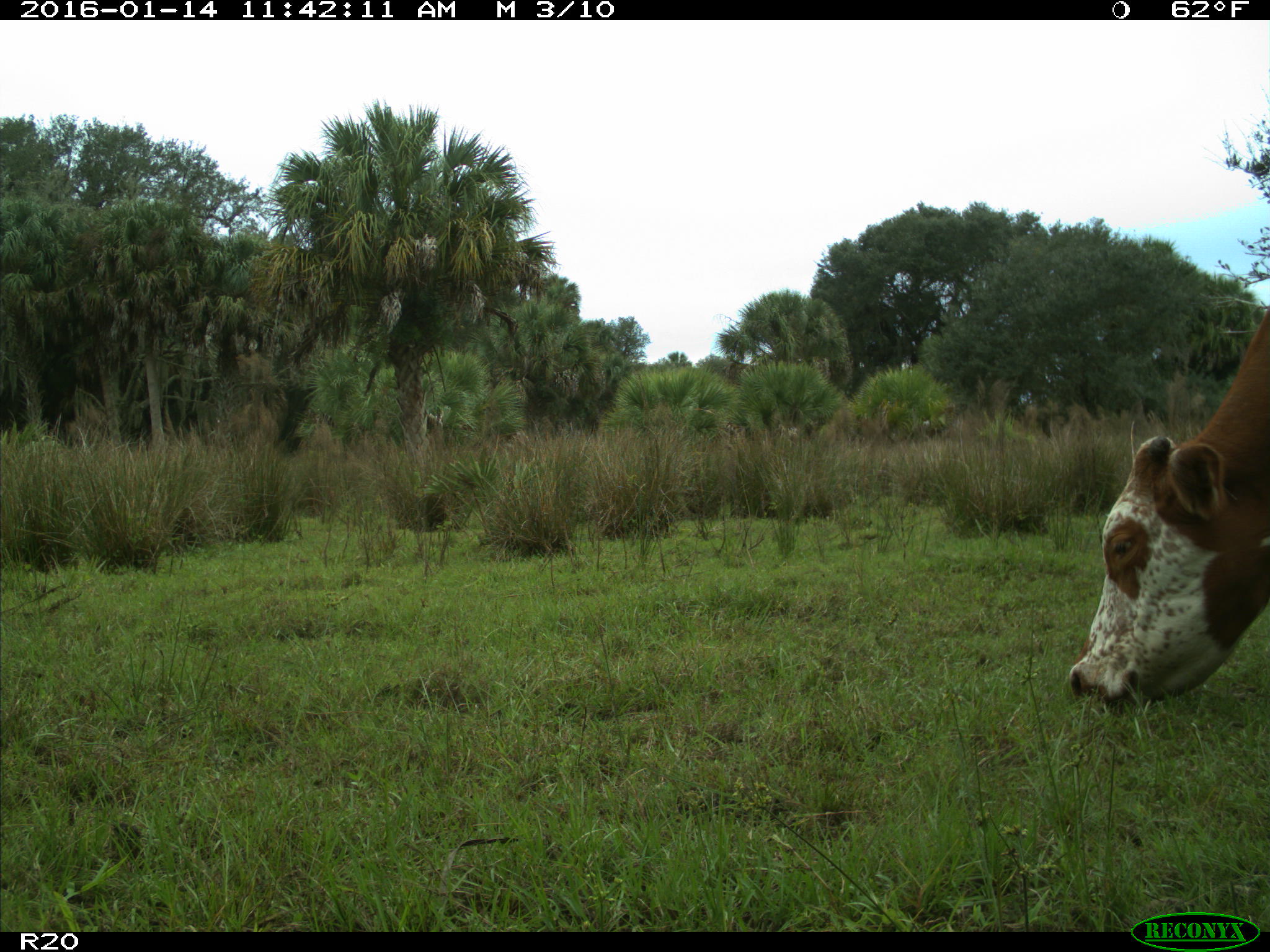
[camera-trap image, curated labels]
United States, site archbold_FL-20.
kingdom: Animalia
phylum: Chordata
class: Mammalia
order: Artiodactyla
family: Bovidae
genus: Bos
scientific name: Bos taurus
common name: domestic cow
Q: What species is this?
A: Bos taurus (domestic cow).